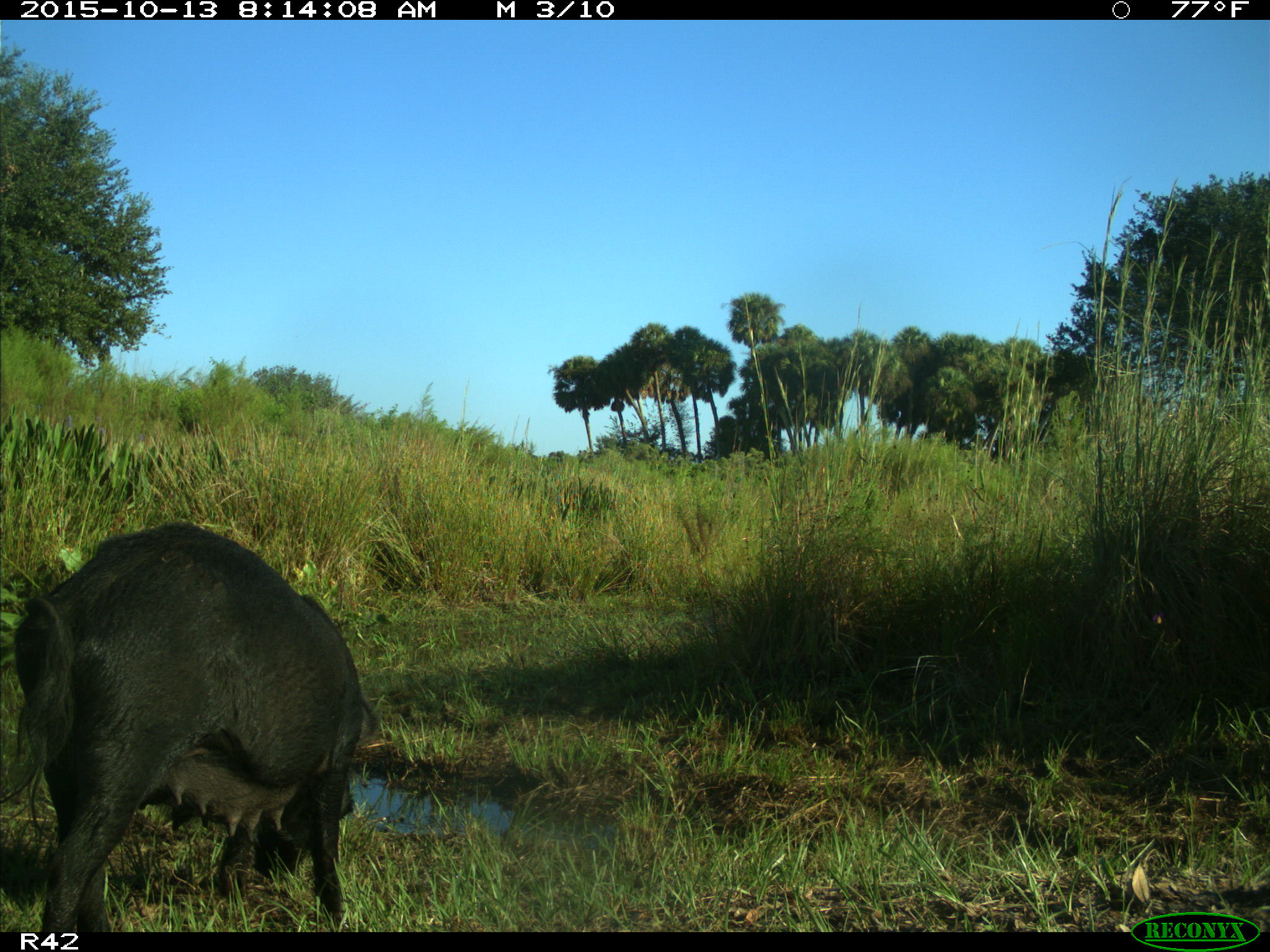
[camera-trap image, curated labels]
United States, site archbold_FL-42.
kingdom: Animalia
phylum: Chordata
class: Mammalia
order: Artiodactyla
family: Suidae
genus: Sus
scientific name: Sus scrofa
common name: wild boar